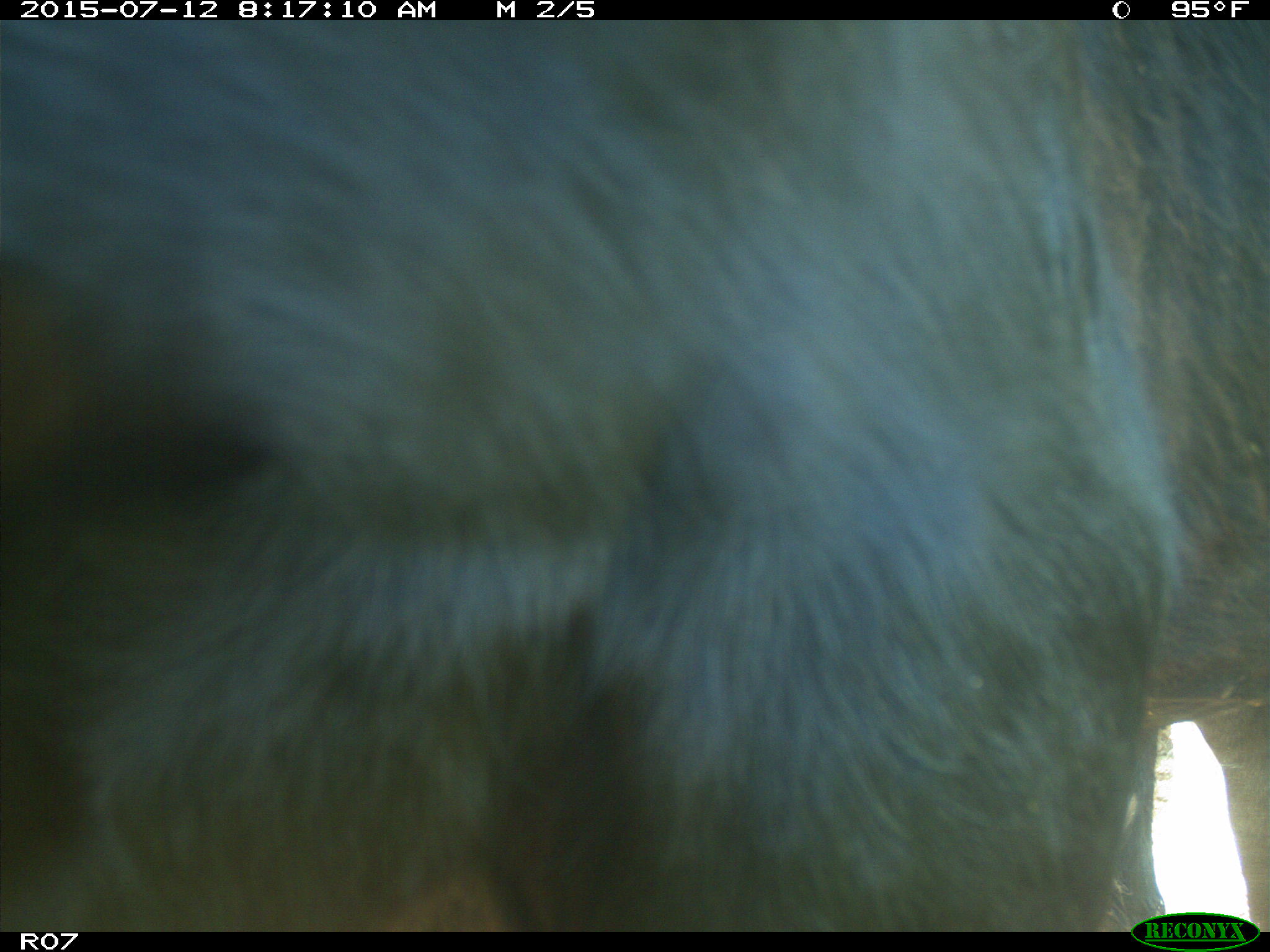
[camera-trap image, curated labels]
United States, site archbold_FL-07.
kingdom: Animalia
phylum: Chordata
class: Mammalia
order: Artiodactyla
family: Bovidae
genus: Bos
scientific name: Bos taurus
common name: domestic cow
Bos taurus (domestic cow).